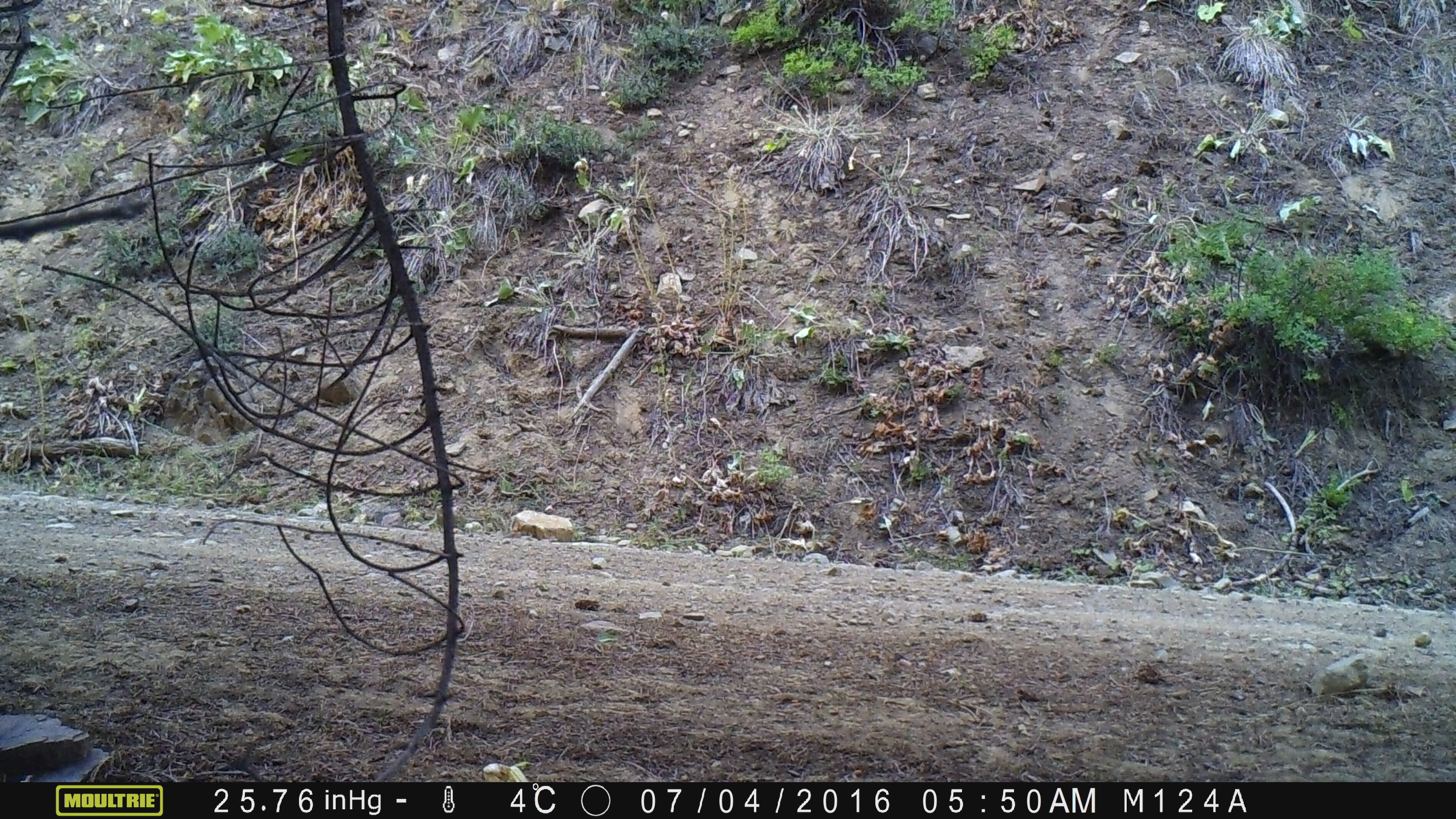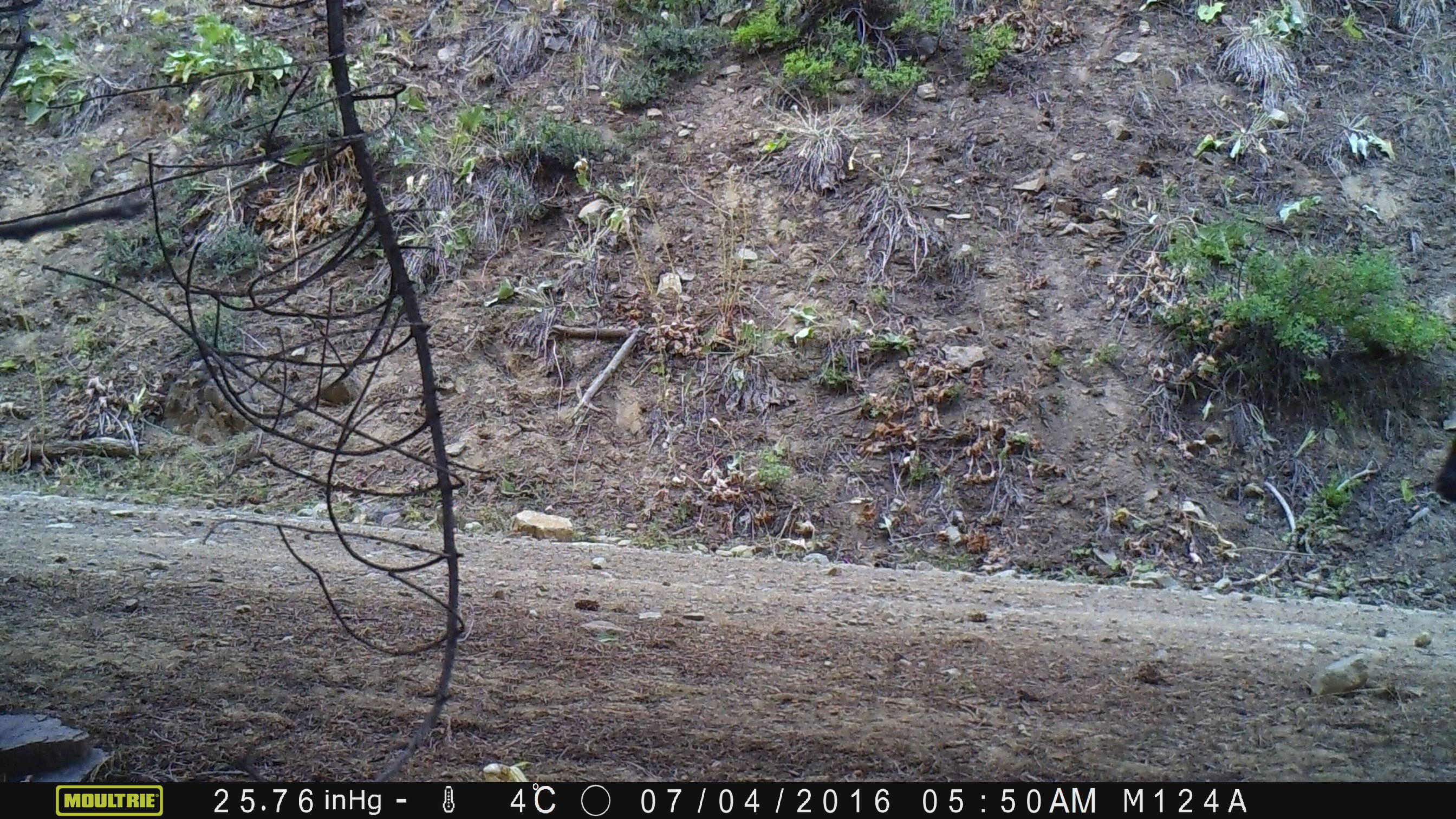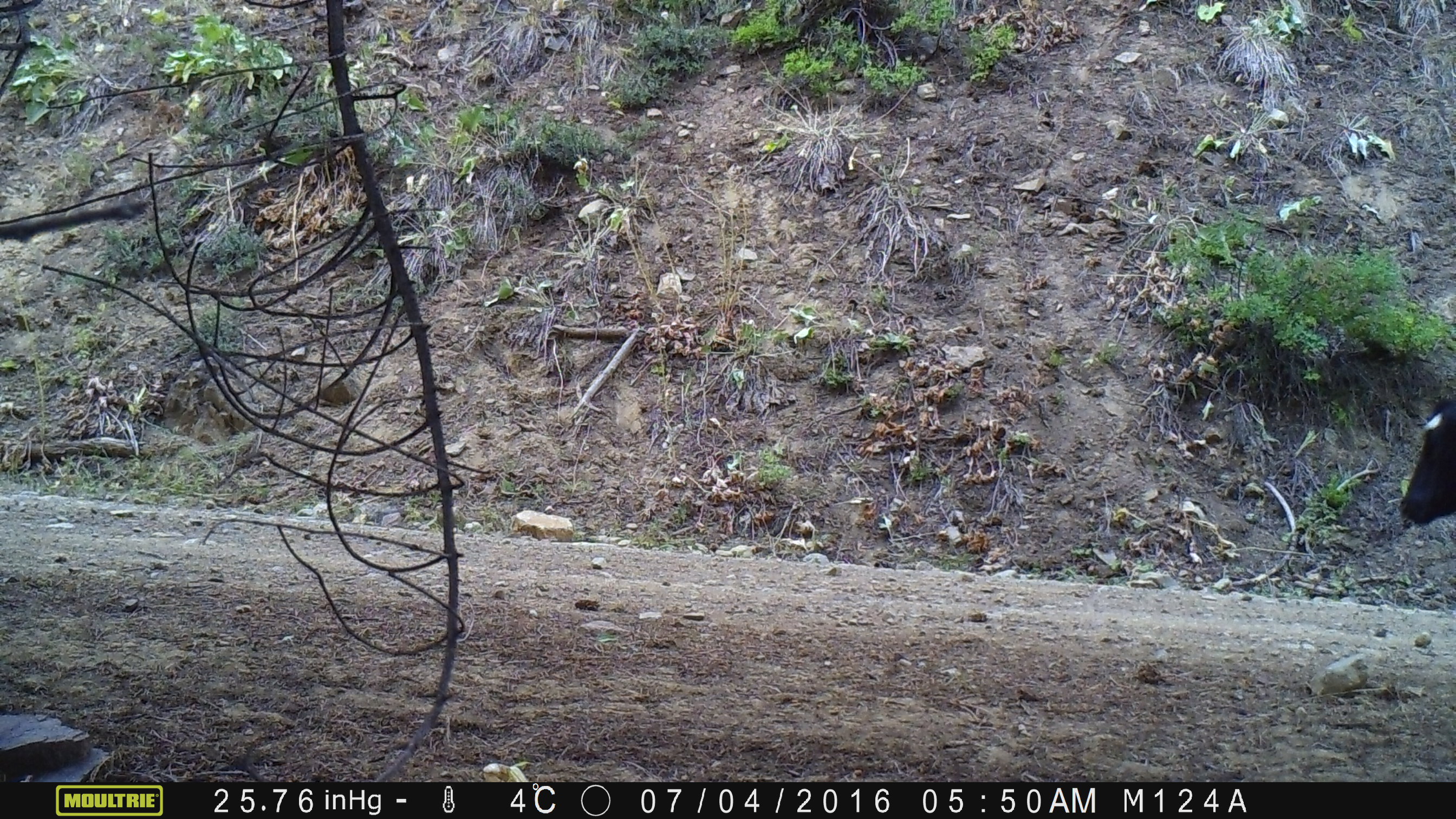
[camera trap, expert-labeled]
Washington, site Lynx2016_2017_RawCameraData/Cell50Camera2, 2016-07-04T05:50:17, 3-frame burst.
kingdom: Animalia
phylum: Chordata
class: Mammalia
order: Artiodactyla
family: Bovidae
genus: Bos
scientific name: Bos taurus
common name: domestic cattle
Domestic cattle (Bos taurus). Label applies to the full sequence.